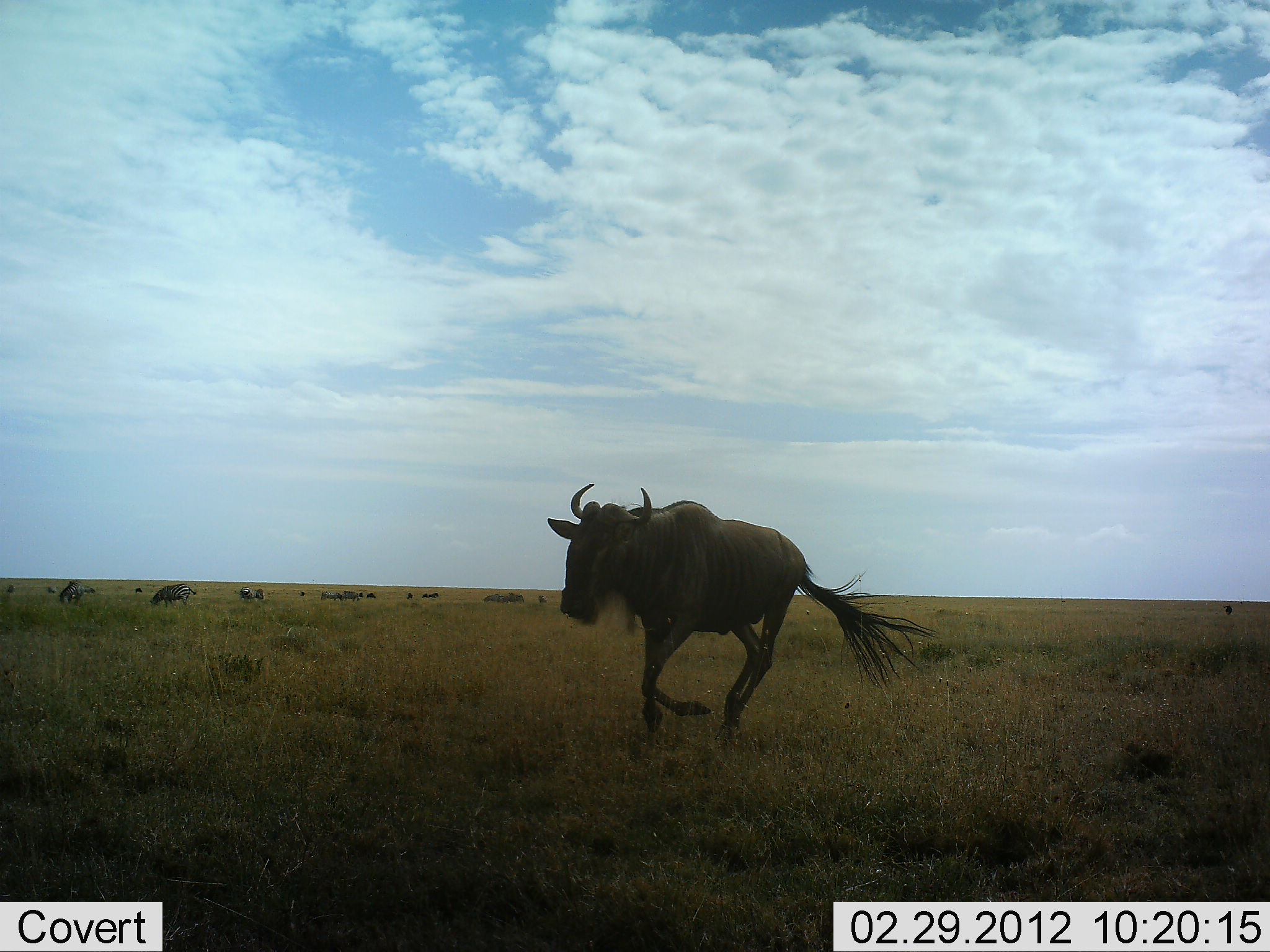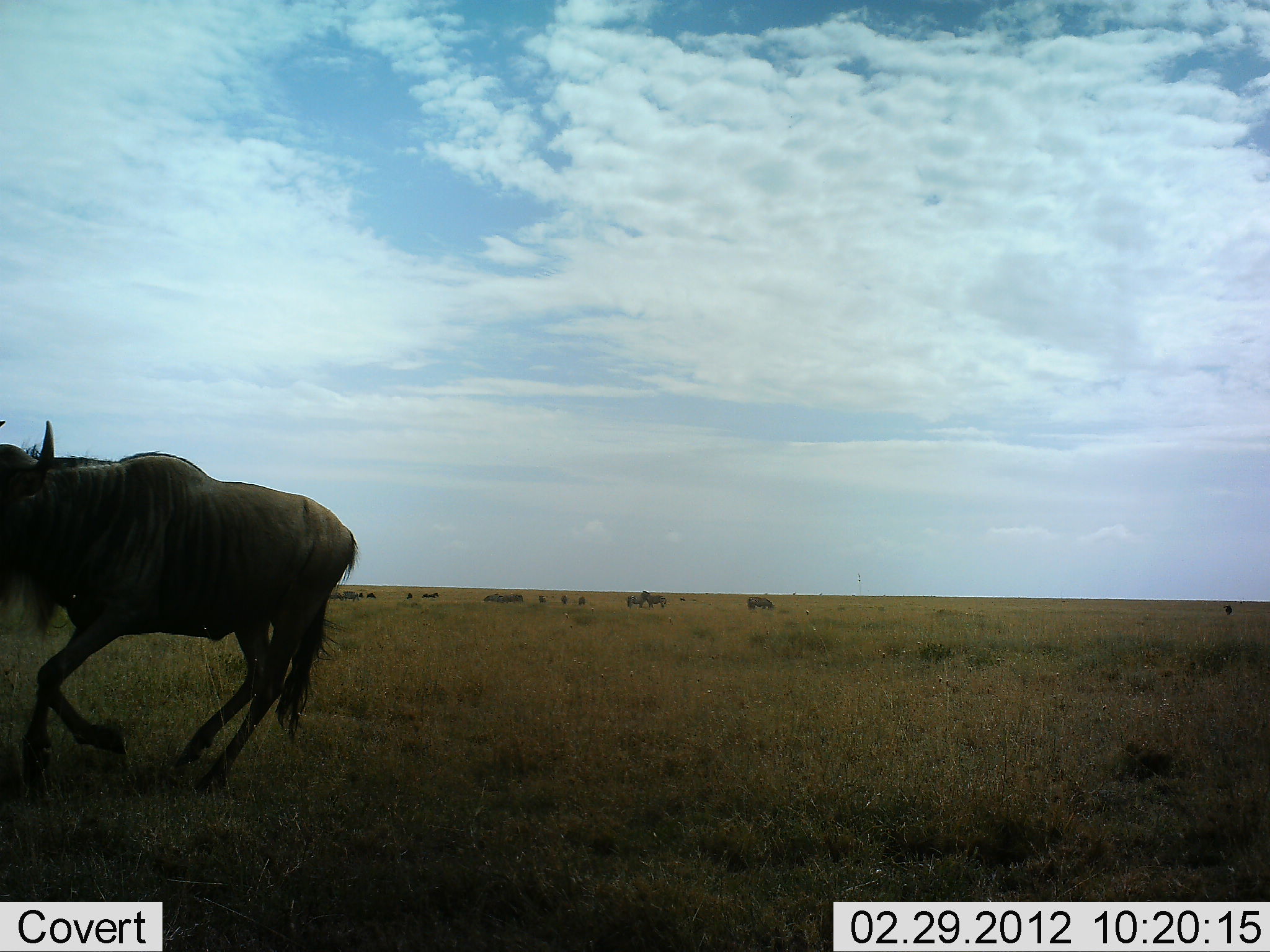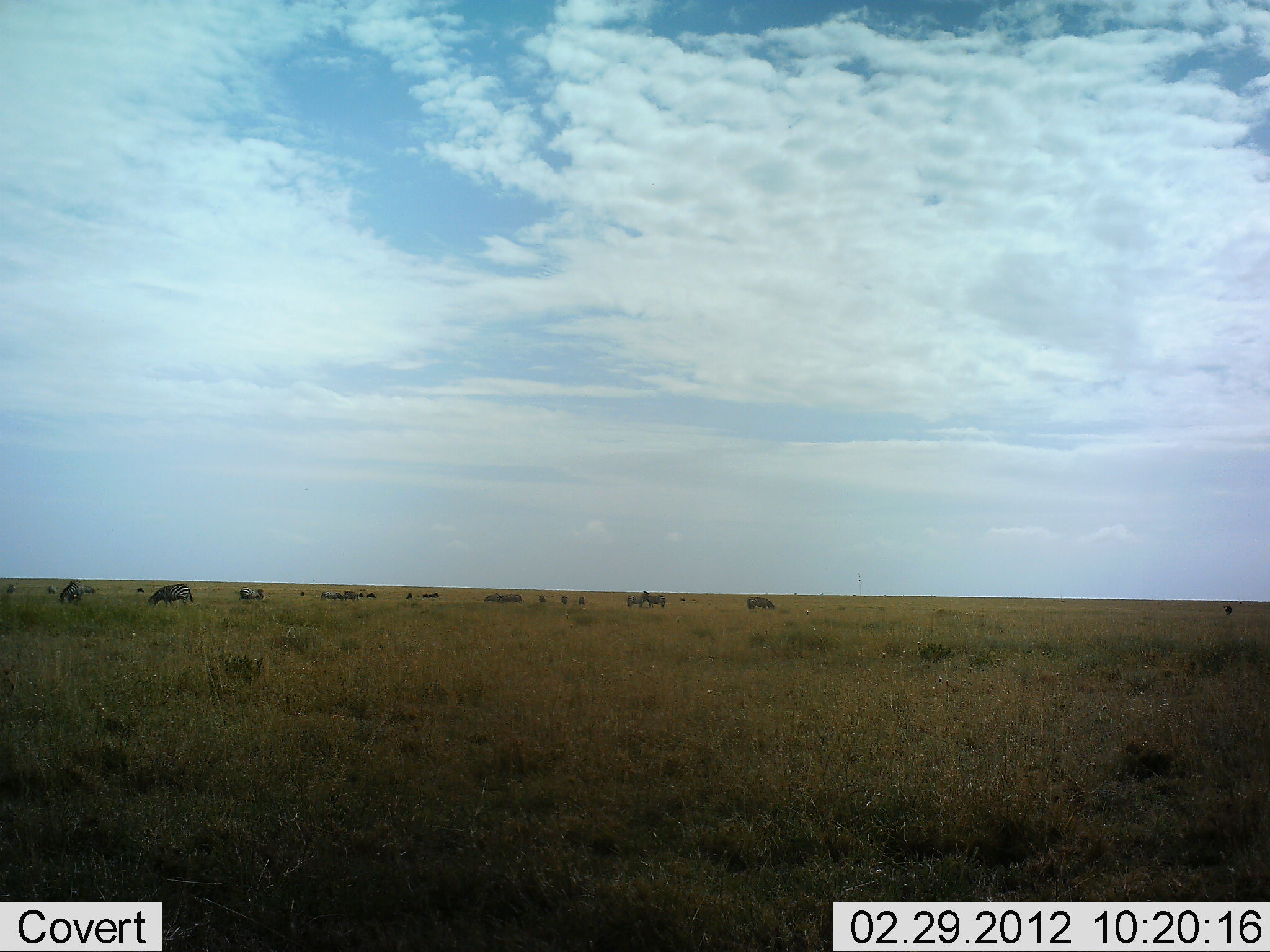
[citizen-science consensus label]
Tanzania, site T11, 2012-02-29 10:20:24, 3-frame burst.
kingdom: Animalia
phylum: Chordata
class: Mammalia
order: Artiodactyla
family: Bovidae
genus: Connochaetes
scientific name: Connochaetes taurinus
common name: blue wildebeest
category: wildebeest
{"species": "wildebeest (blue wildebeest) (Connochaetes taurinus)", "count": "1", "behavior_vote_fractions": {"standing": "22%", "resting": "0%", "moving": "100%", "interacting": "0%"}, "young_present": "0%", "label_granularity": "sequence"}